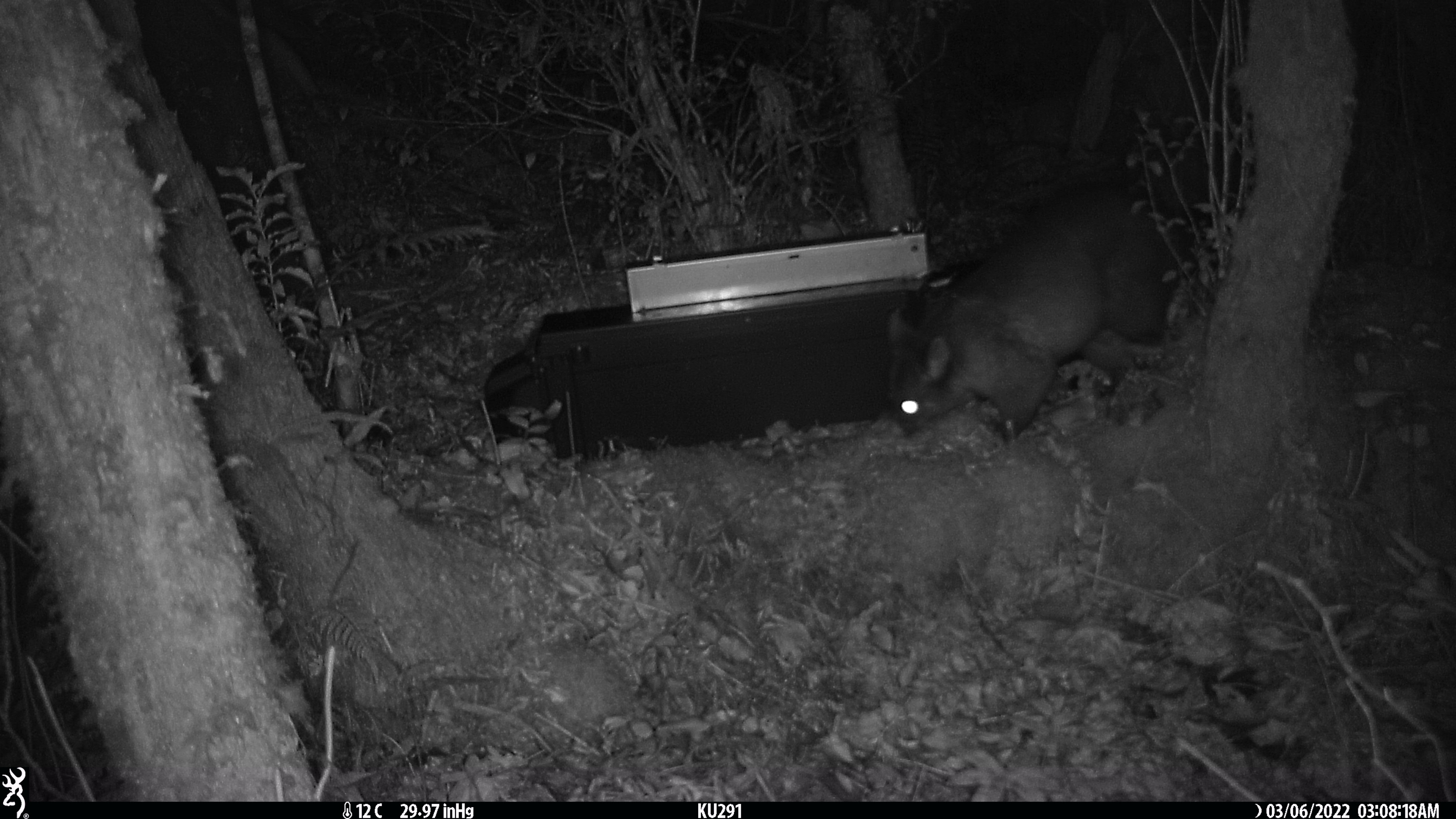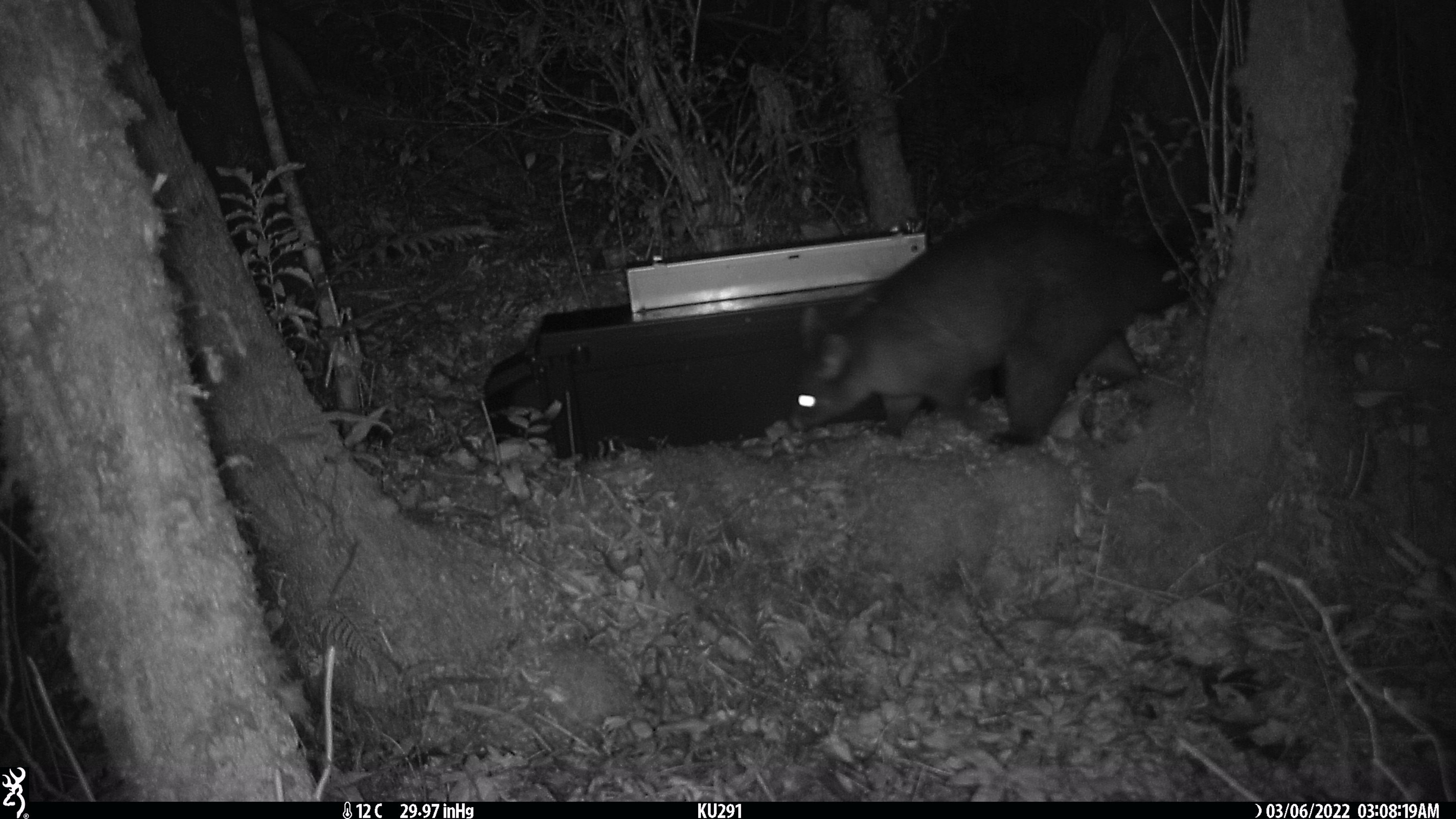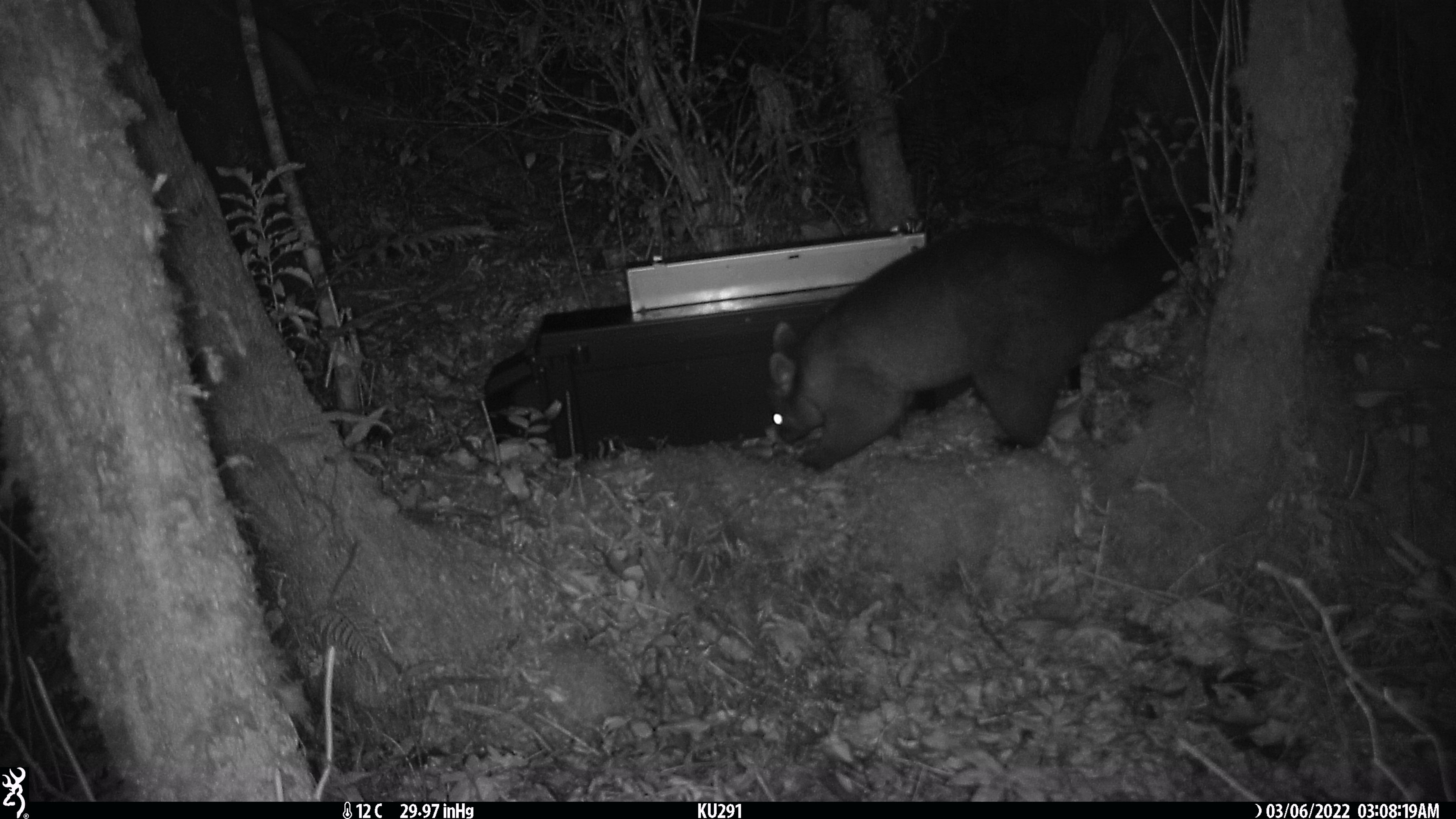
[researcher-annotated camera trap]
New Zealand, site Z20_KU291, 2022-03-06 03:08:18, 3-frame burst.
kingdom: Animalia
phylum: Chordata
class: Mammalia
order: Diprotodontia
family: Phalangeridae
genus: Trichosurus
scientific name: Trichosurus vulpecula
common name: common brushtail possum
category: possum